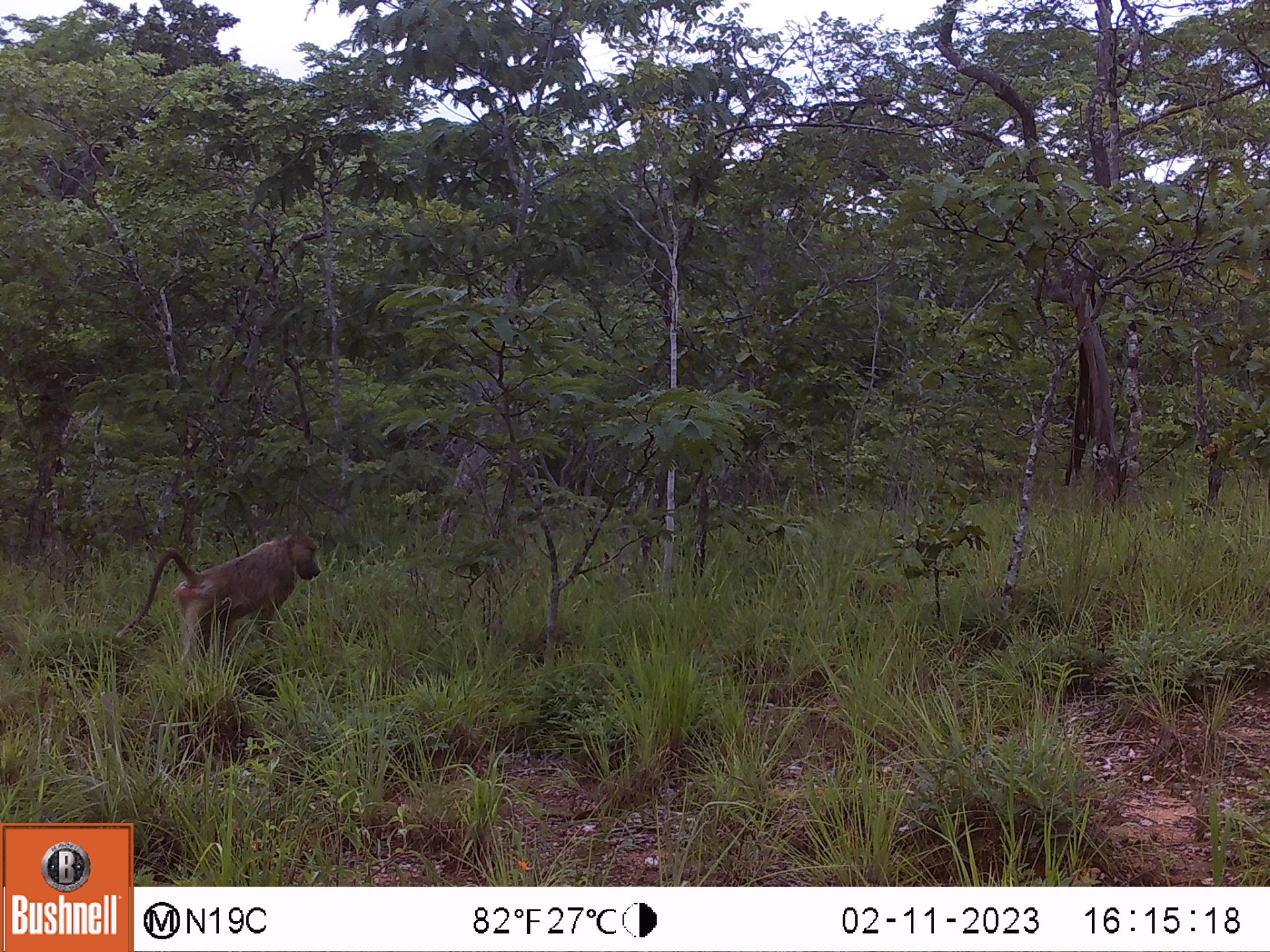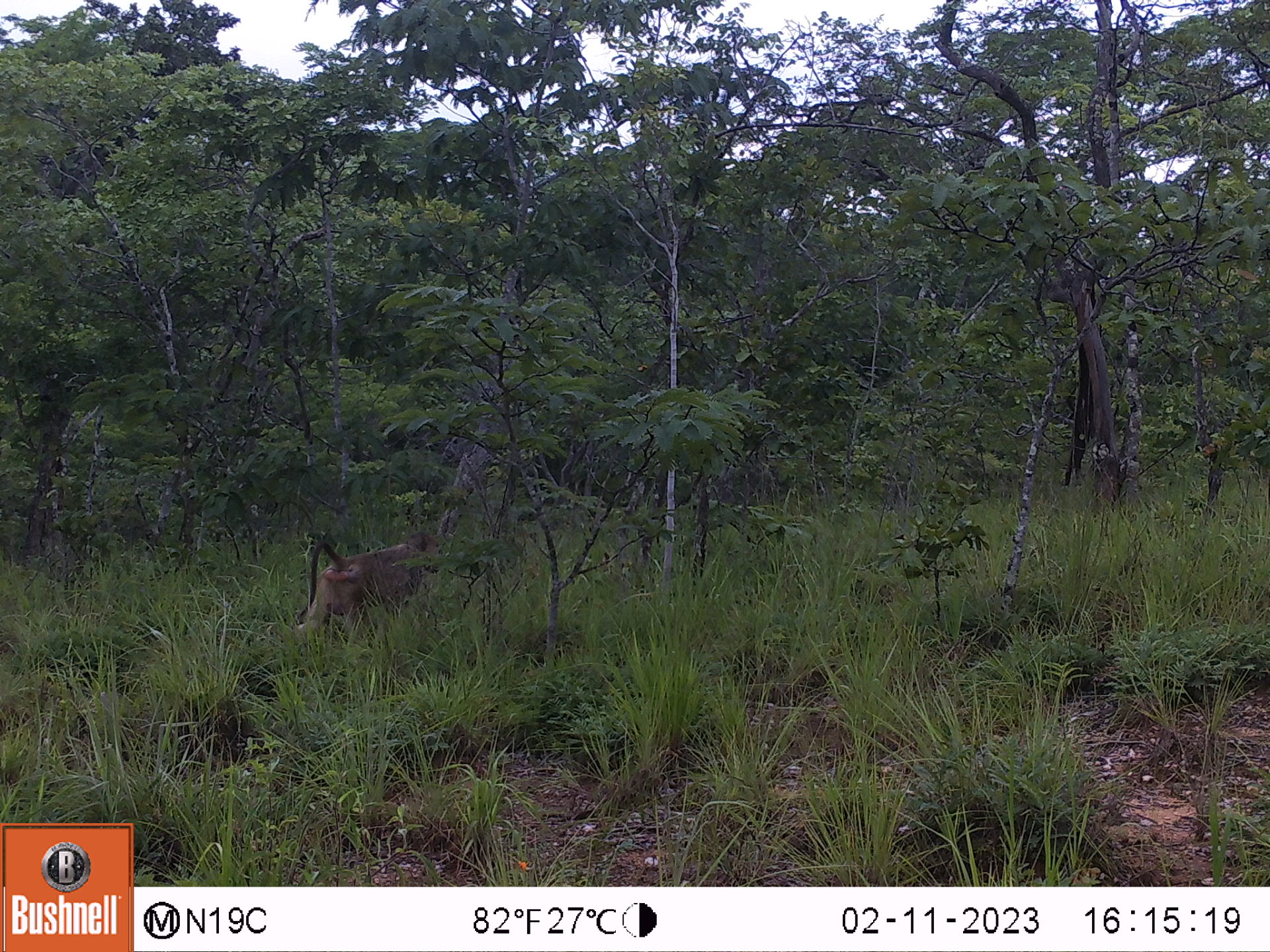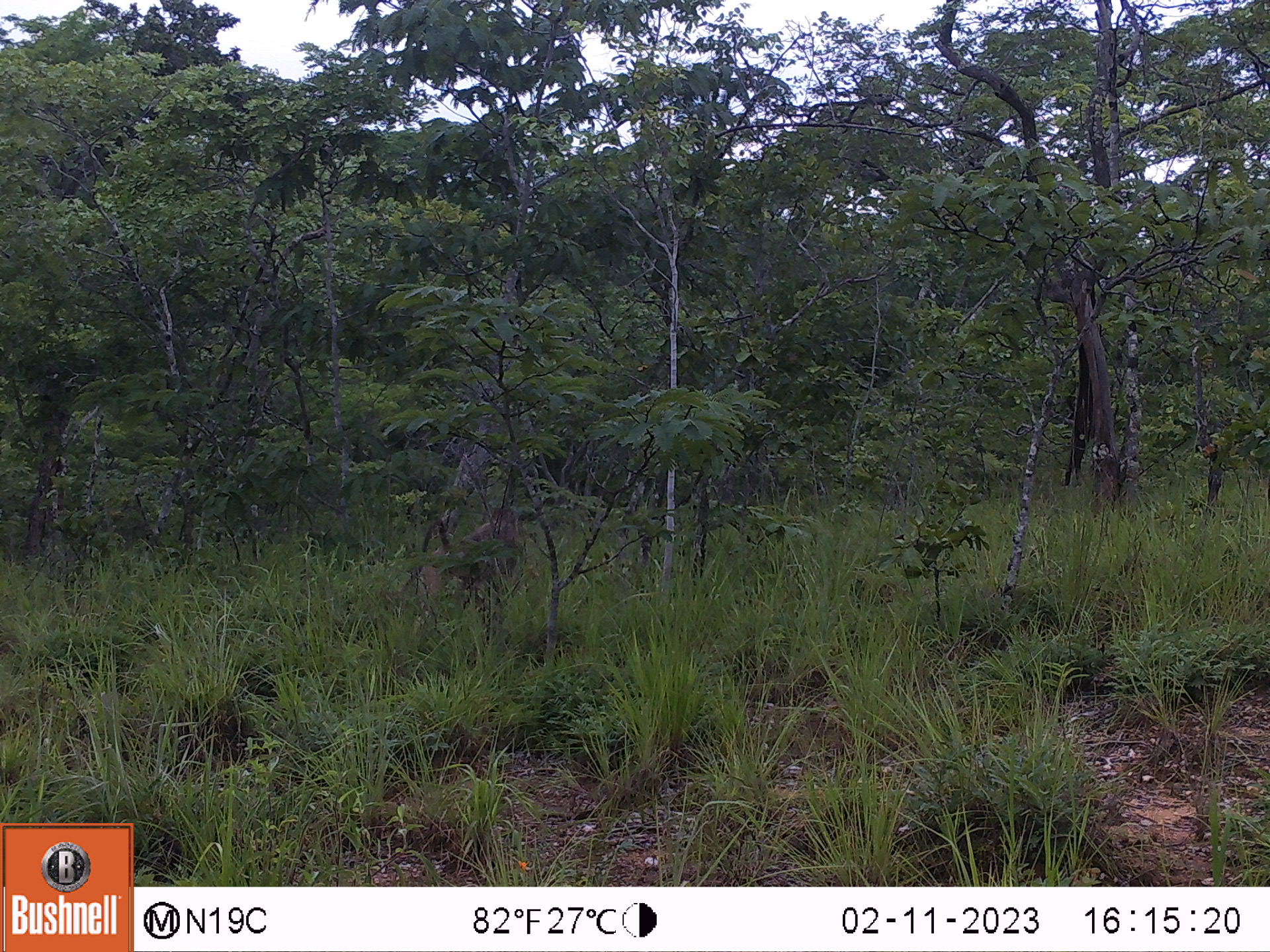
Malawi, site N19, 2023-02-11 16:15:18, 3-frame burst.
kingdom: Animalia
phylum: Chordata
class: Mammalia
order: Primates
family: Cercopithecidae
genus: Papio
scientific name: Papio cynocephalus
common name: yellow baboon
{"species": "yellow baboon (Papio cynocephalus)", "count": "1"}